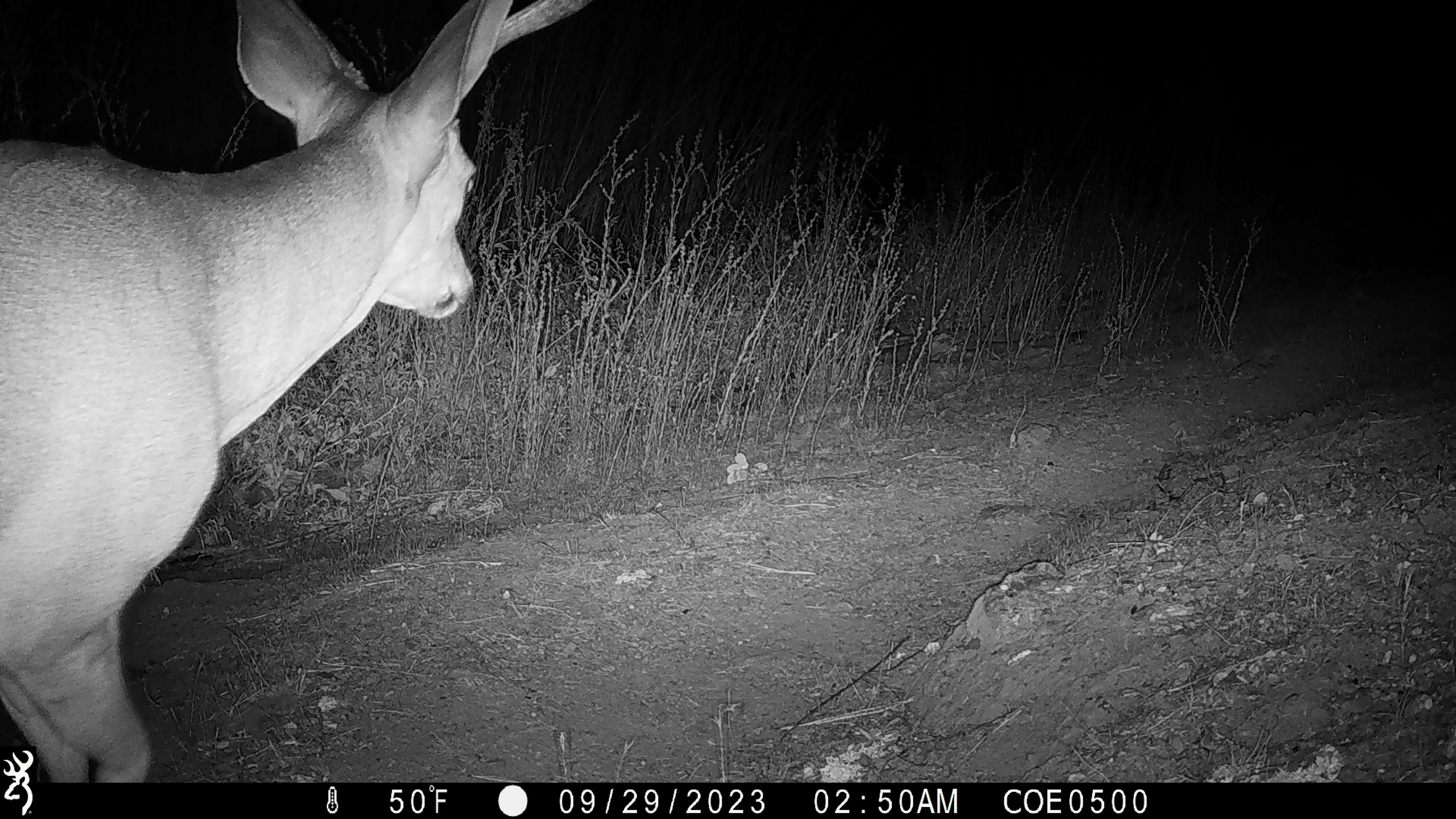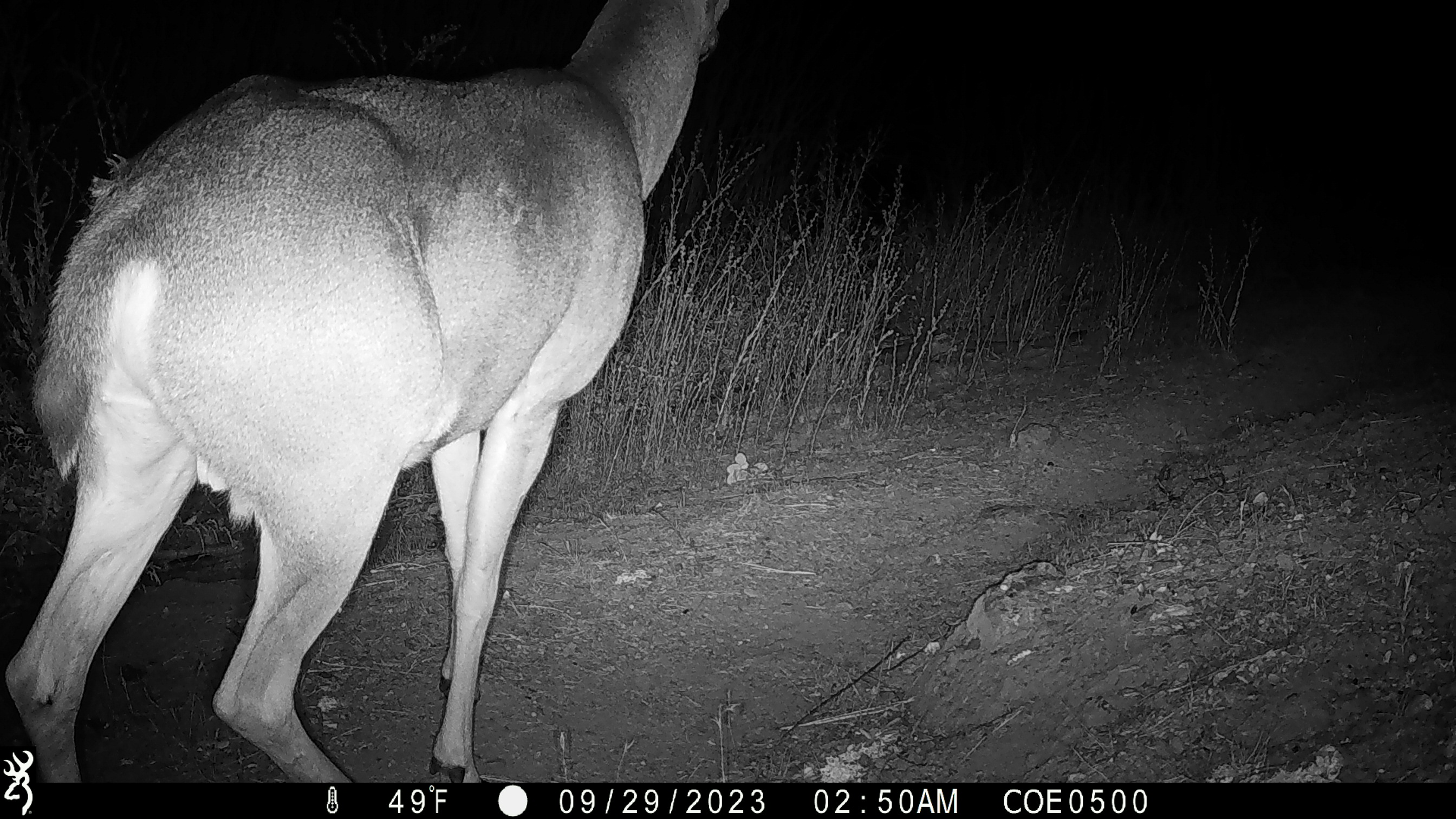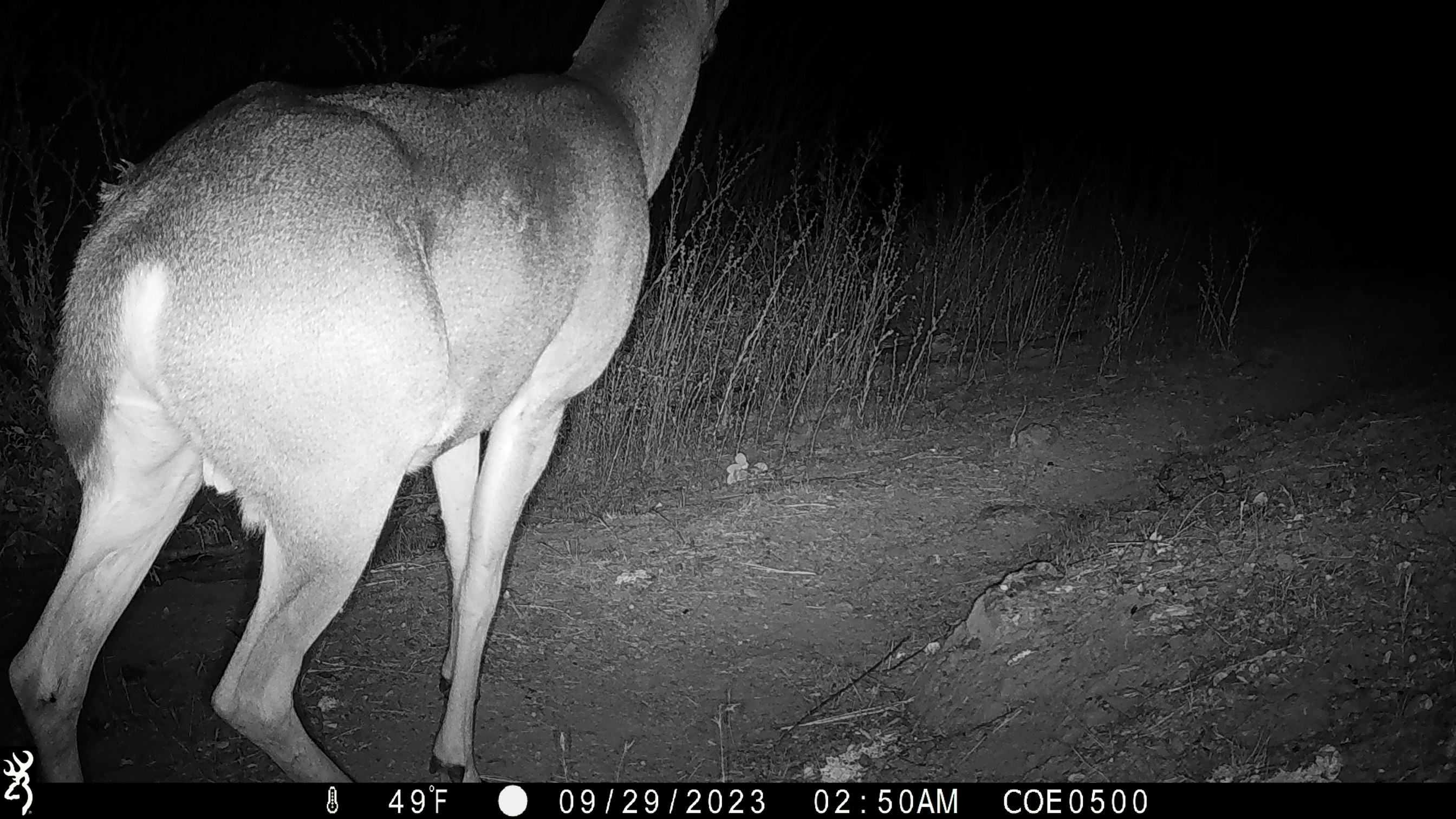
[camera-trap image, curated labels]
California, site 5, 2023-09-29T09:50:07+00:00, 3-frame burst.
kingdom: Animalia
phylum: Chordata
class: Mammalia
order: Artiodactyla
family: Cervidae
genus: Odocoileus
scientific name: Odocoileus hemionus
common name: mule deer